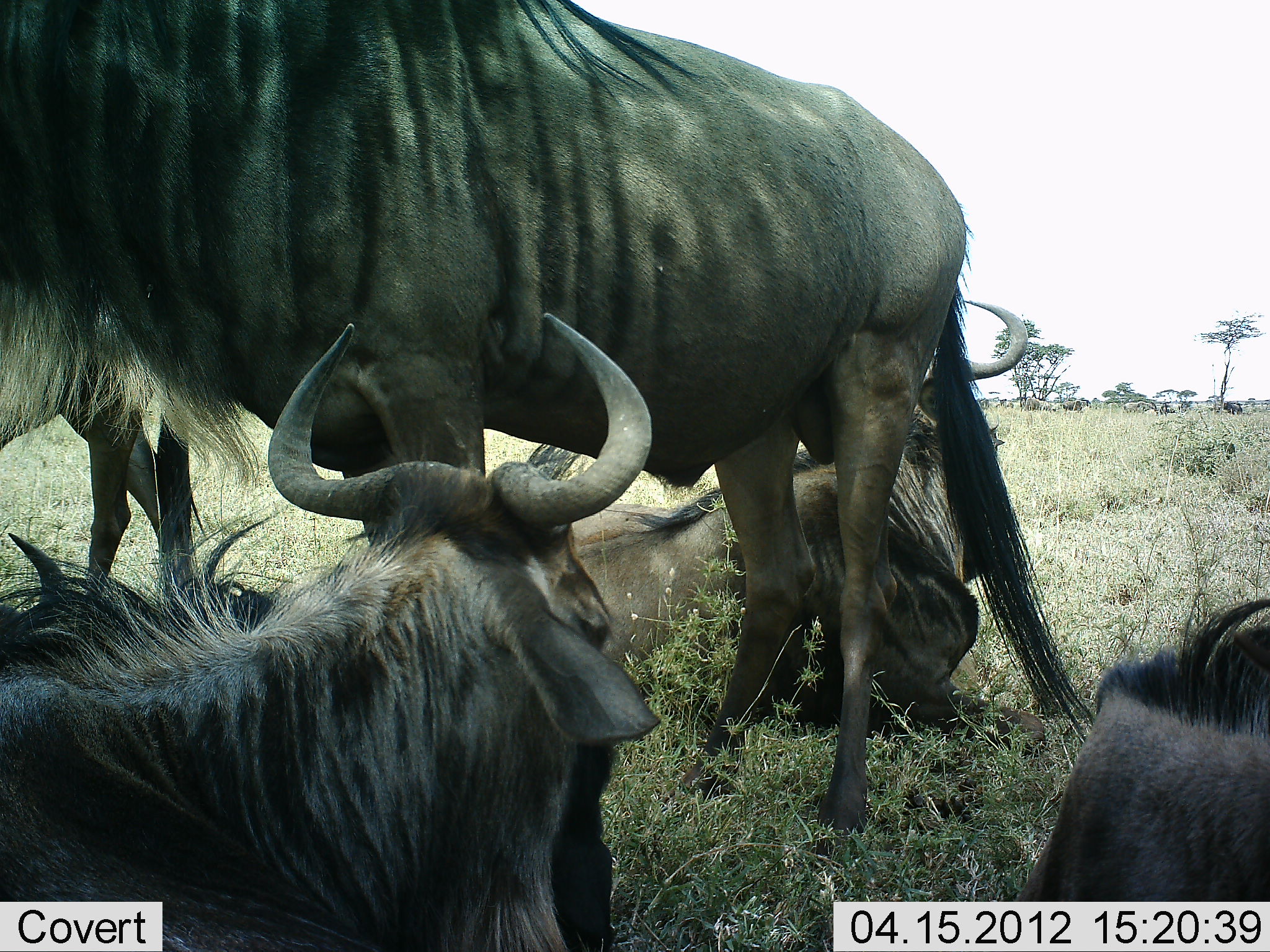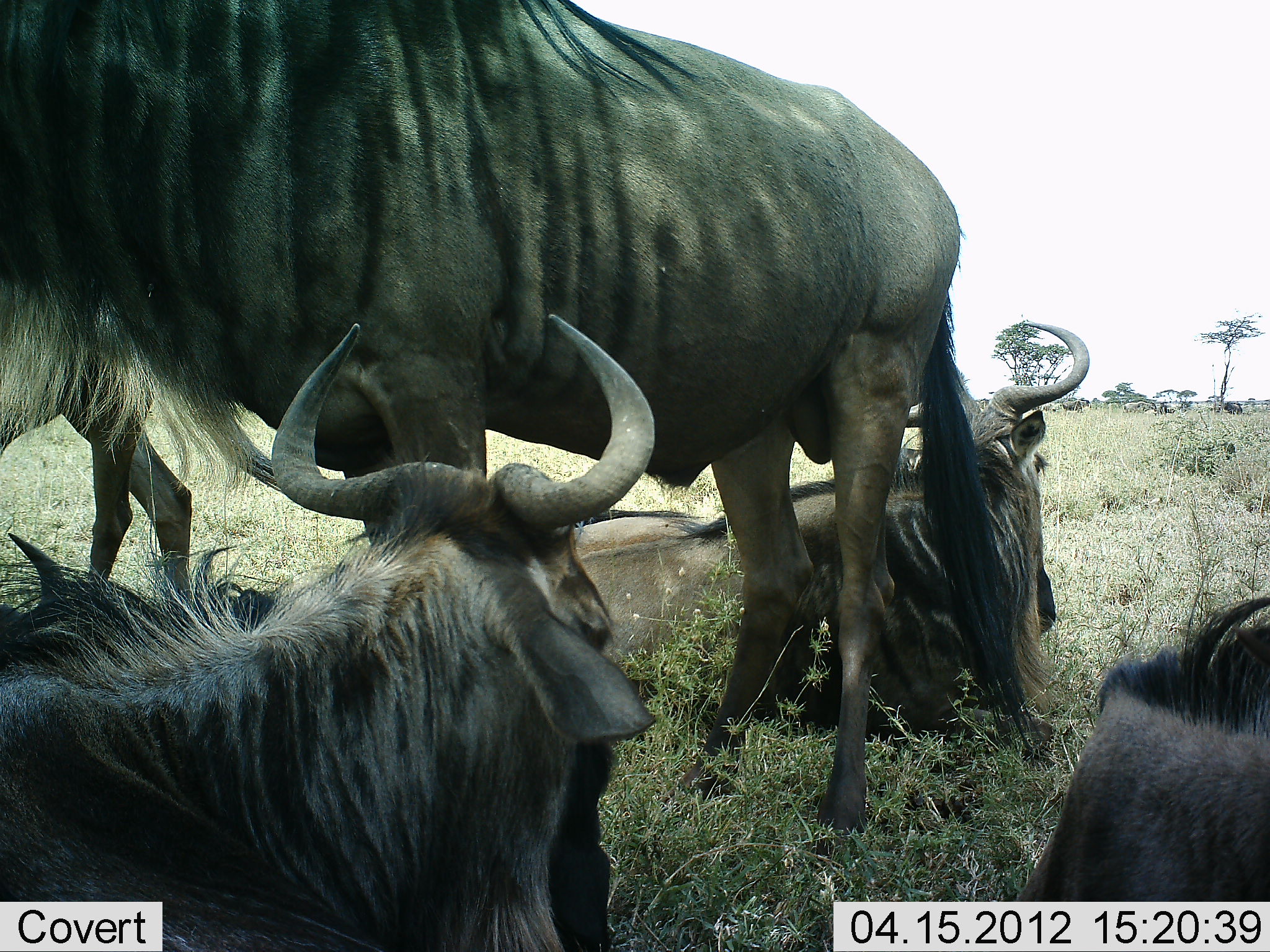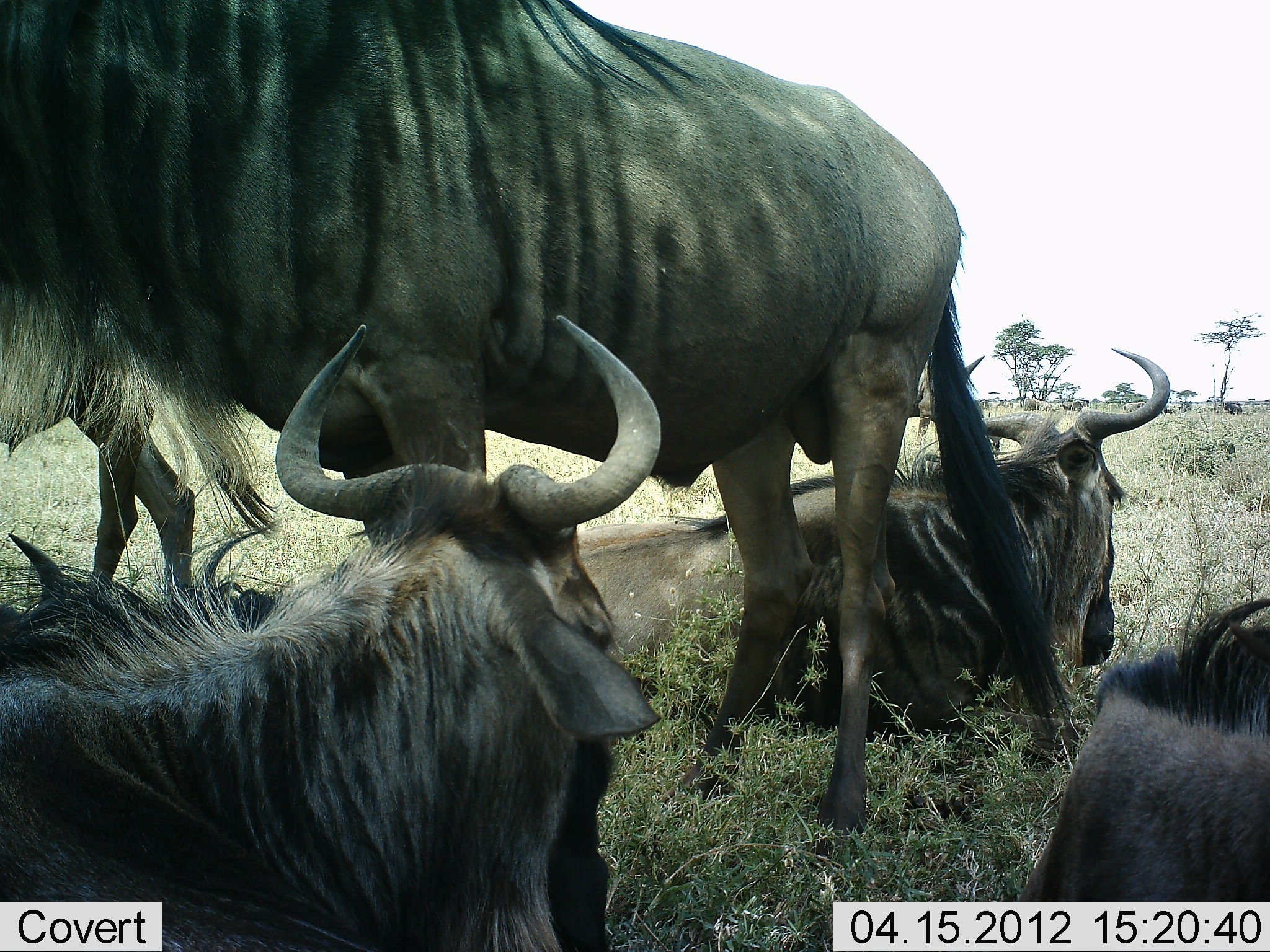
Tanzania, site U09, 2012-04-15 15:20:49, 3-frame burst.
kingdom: Animalia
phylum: Chordata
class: Mammalia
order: Artiodactyla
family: Bovidae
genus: Connochaetes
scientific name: Connochaetes taurinus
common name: blue wildebeest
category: wildebeest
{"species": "wildebeest (blue wildebeest) (Connochaetes taurinus)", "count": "5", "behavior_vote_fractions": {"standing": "82%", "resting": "95%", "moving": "0%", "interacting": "0%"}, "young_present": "0%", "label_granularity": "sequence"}